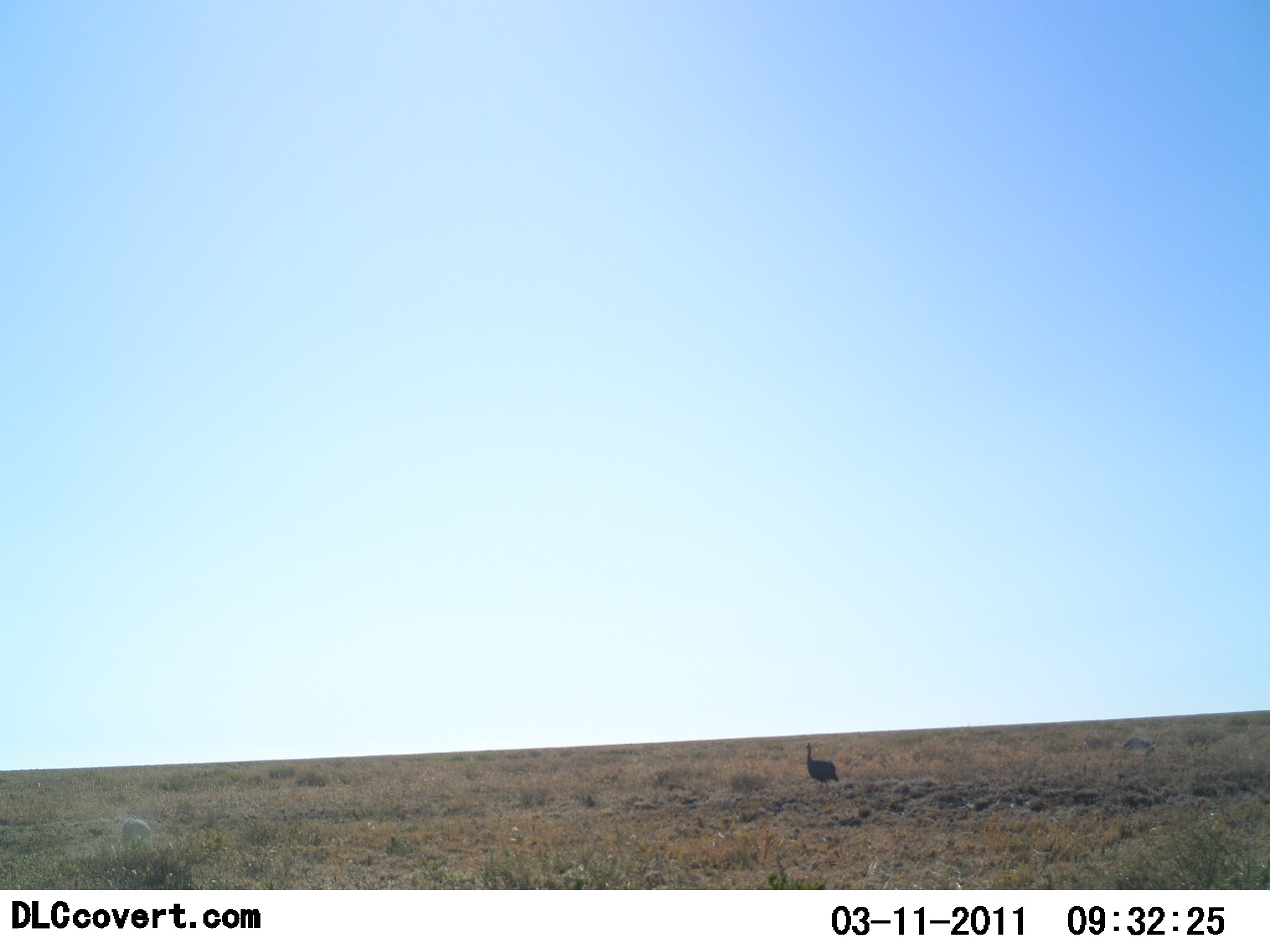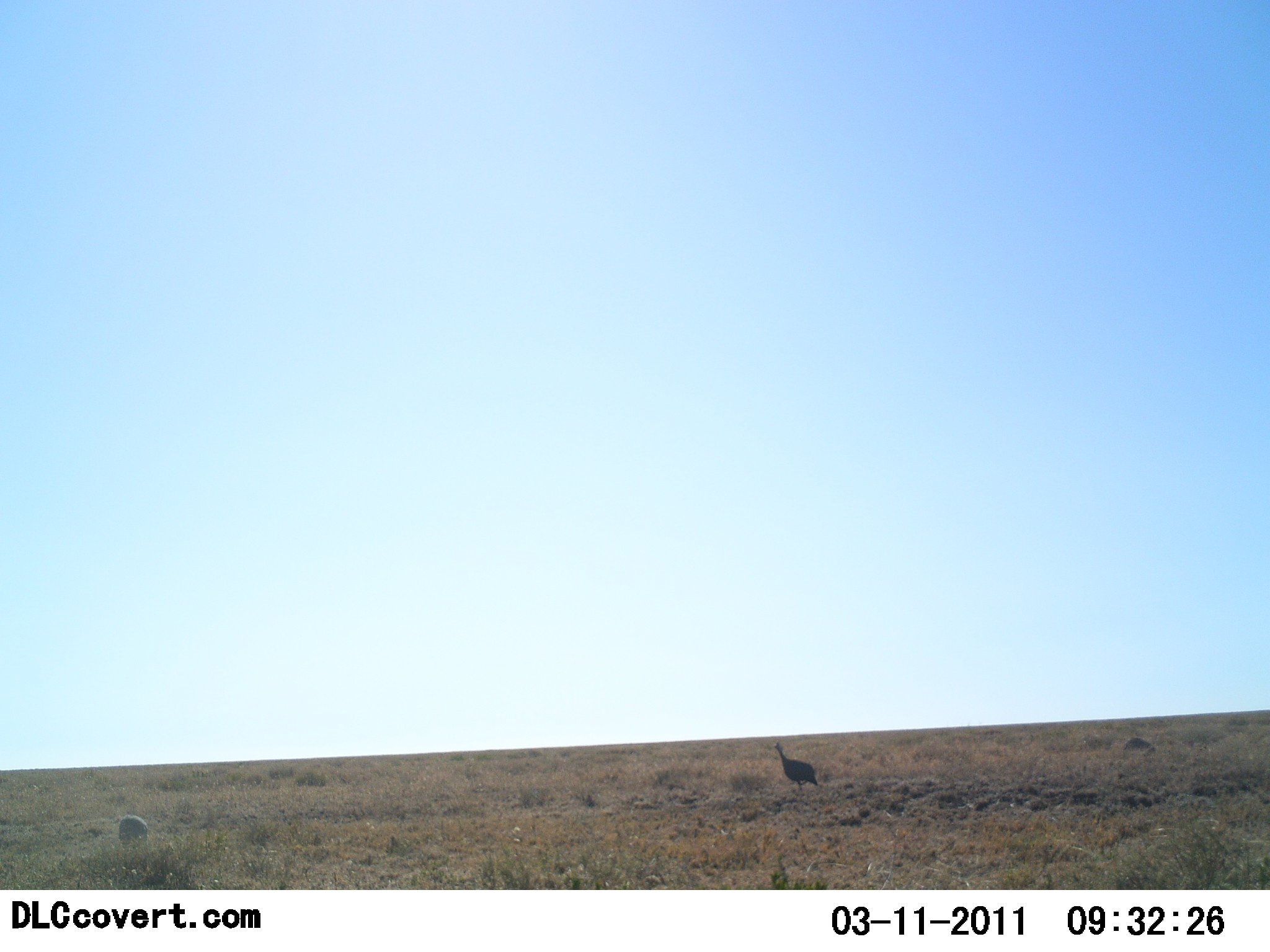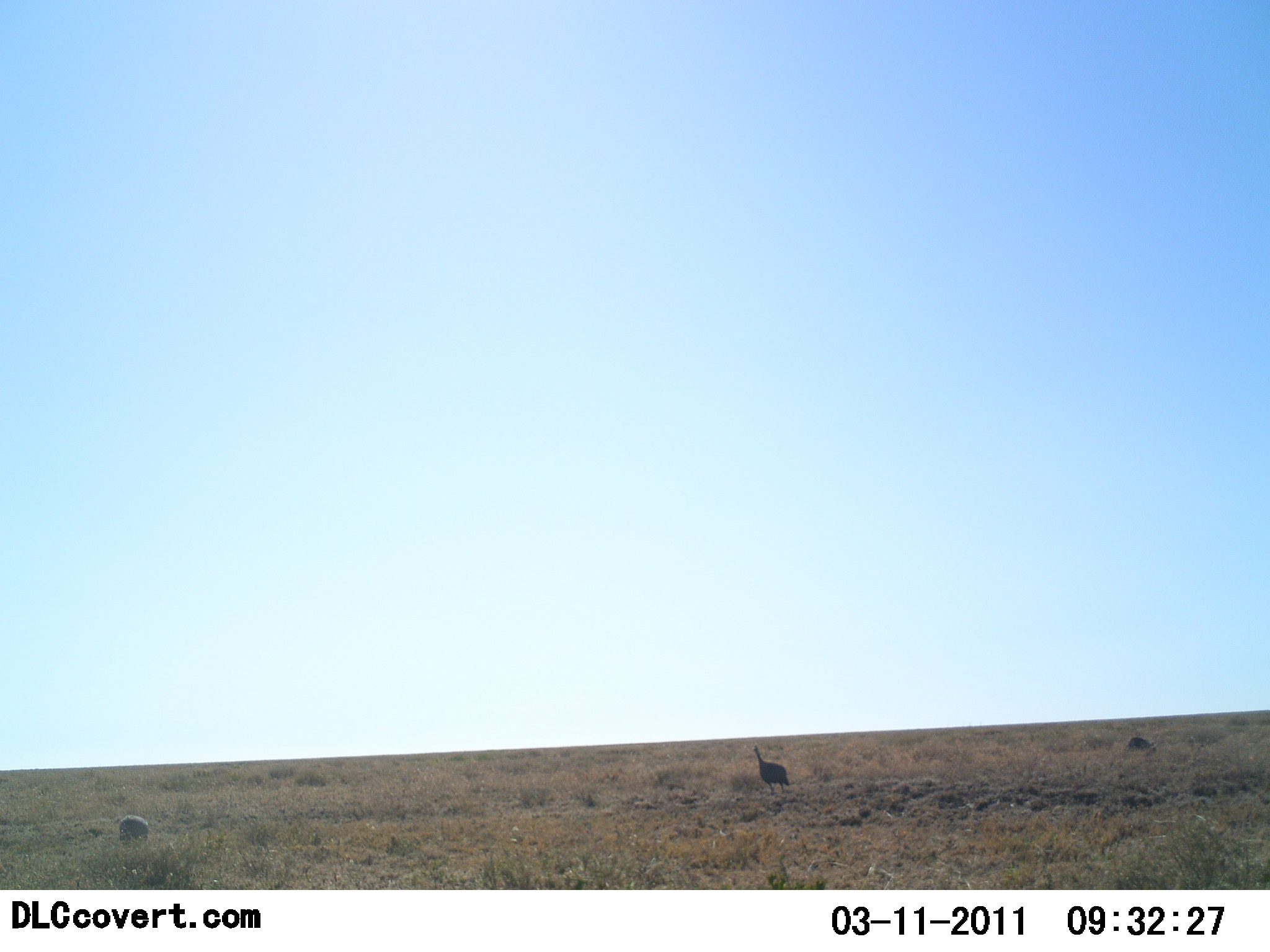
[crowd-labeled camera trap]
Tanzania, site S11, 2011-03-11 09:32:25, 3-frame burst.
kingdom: Animalia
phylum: Chordata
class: Aves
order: Galliformes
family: Numididae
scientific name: Numididae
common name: guinea fowl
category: guineafowl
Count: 3.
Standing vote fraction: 23%.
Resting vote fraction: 0%.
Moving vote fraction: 77%.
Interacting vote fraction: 0%.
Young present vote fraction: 0%.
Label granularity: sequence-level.